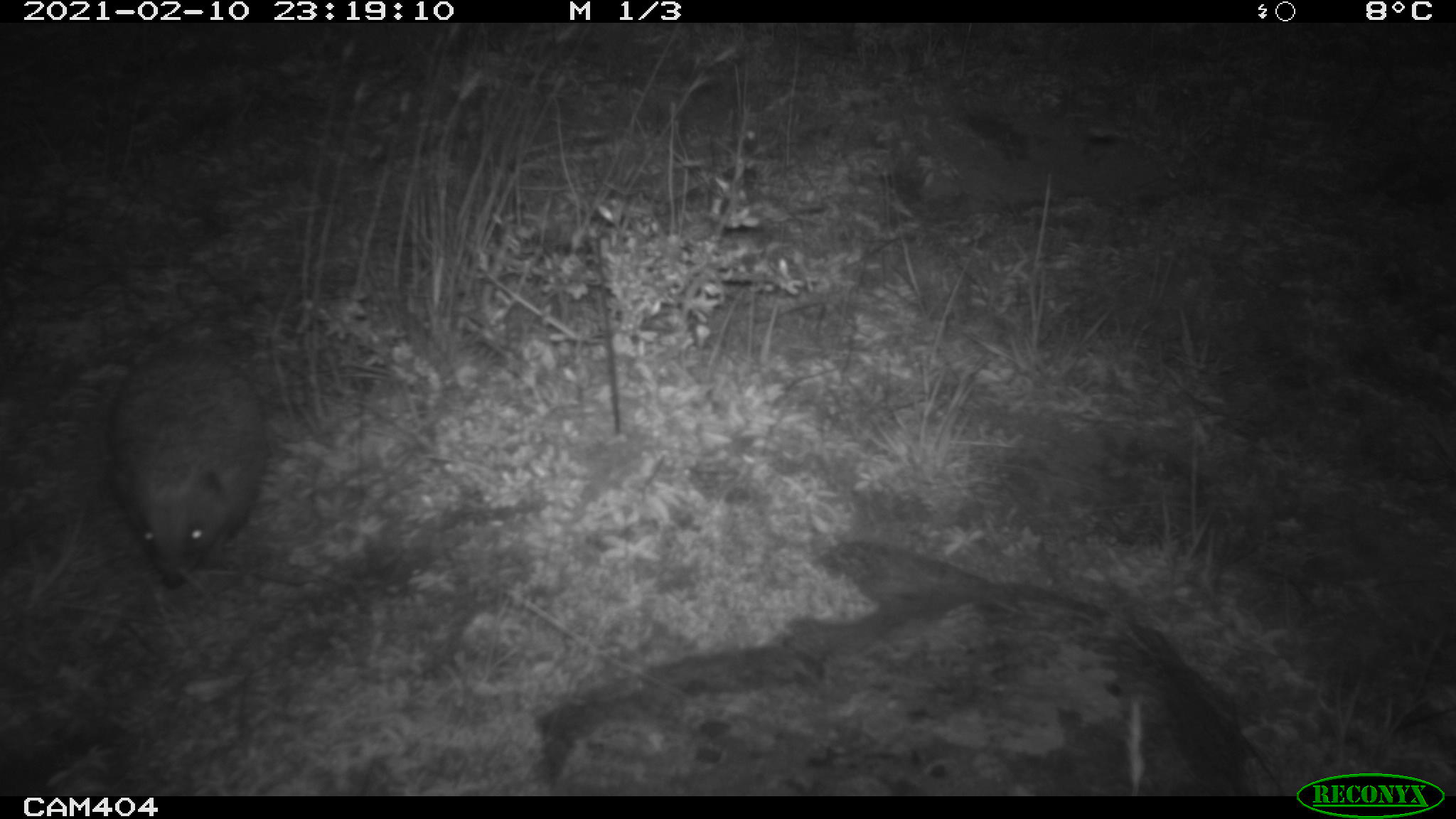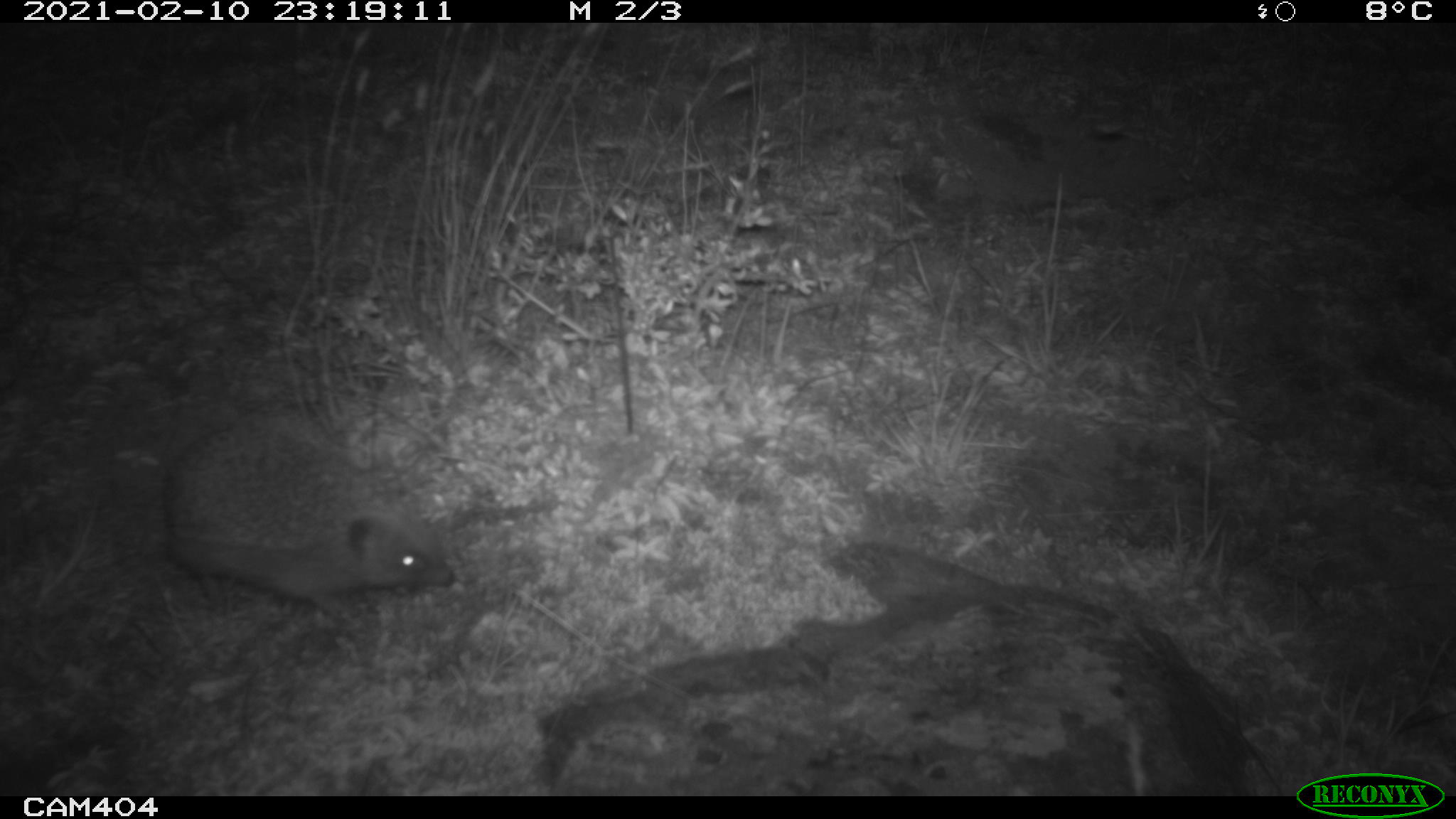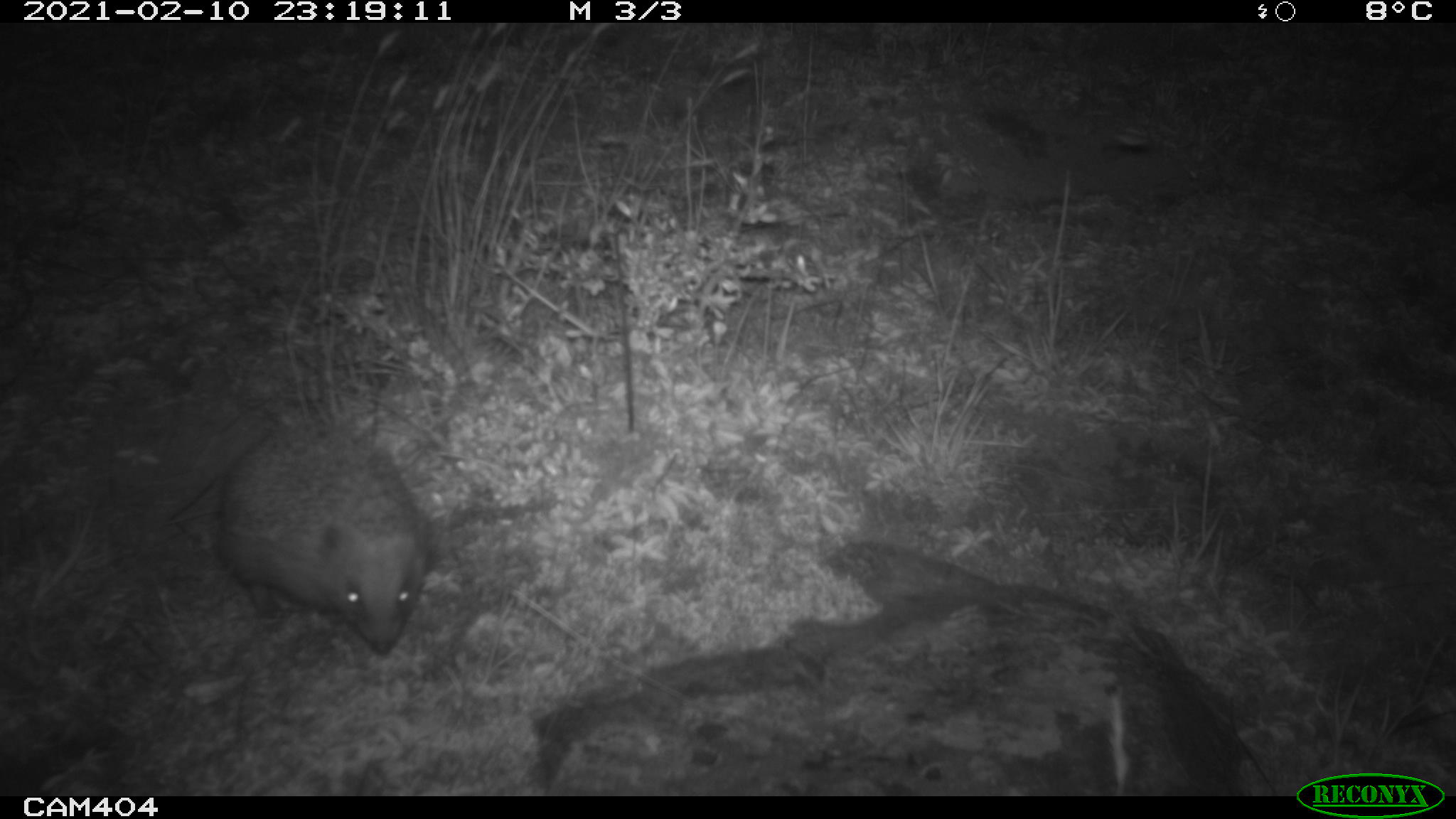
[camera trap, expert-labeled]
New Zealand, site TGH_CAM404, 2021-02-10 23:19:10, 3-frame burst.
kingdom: Animalia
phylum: Chordata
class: Mammalia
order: Eulipotyphla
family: Erinaceidae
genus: Erinaceus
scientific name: Erinaceus europaeus europaeus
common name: european hedgehog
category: hedgehog